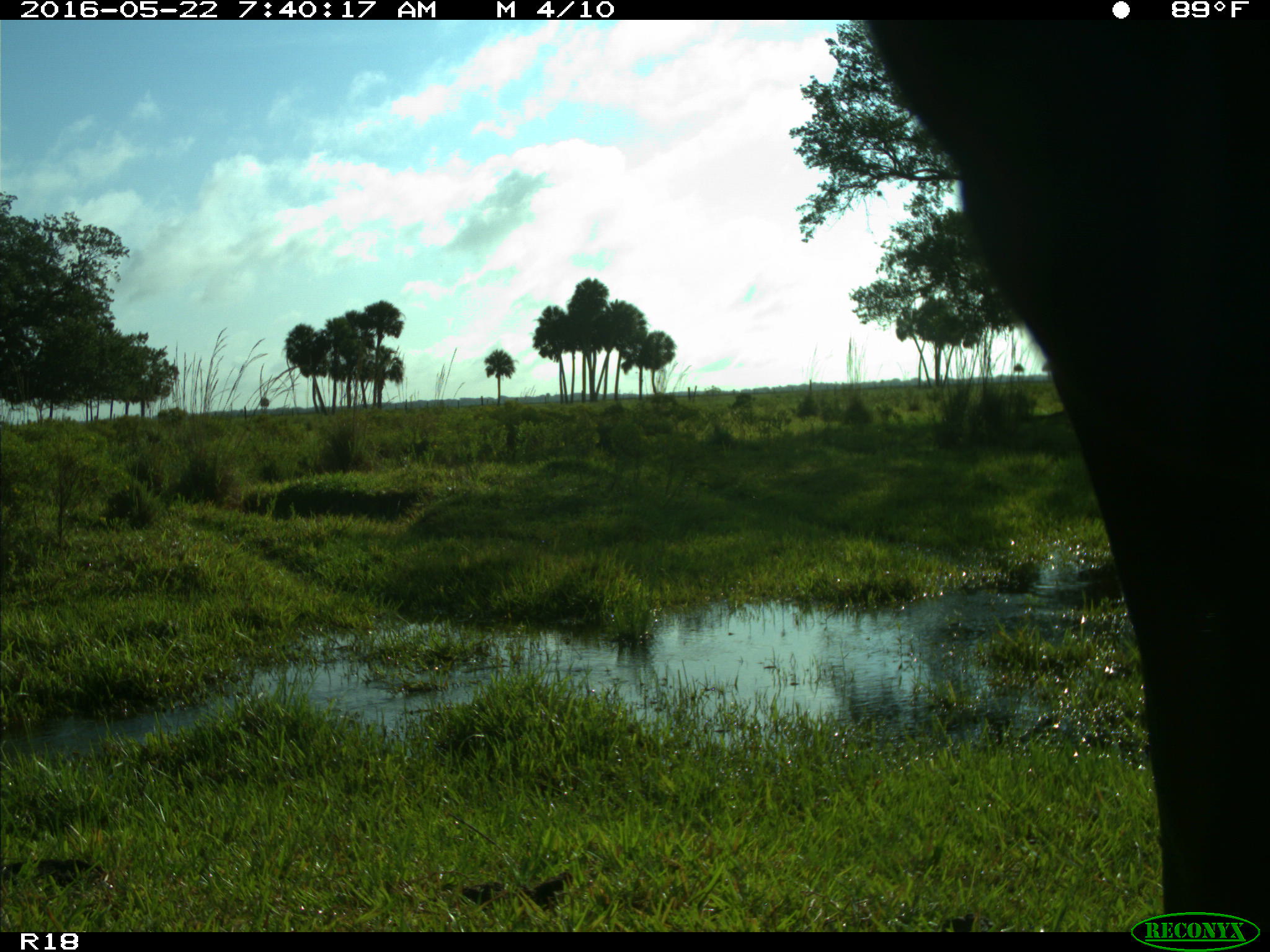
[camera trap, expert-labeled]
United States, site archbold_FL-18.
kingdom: Animalia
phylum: Chordata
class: Mammalia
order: Artiodactyla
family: Bovidae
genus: Bos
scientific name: Bos taurus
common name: domestic cow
Bos taurus (domestic cow).